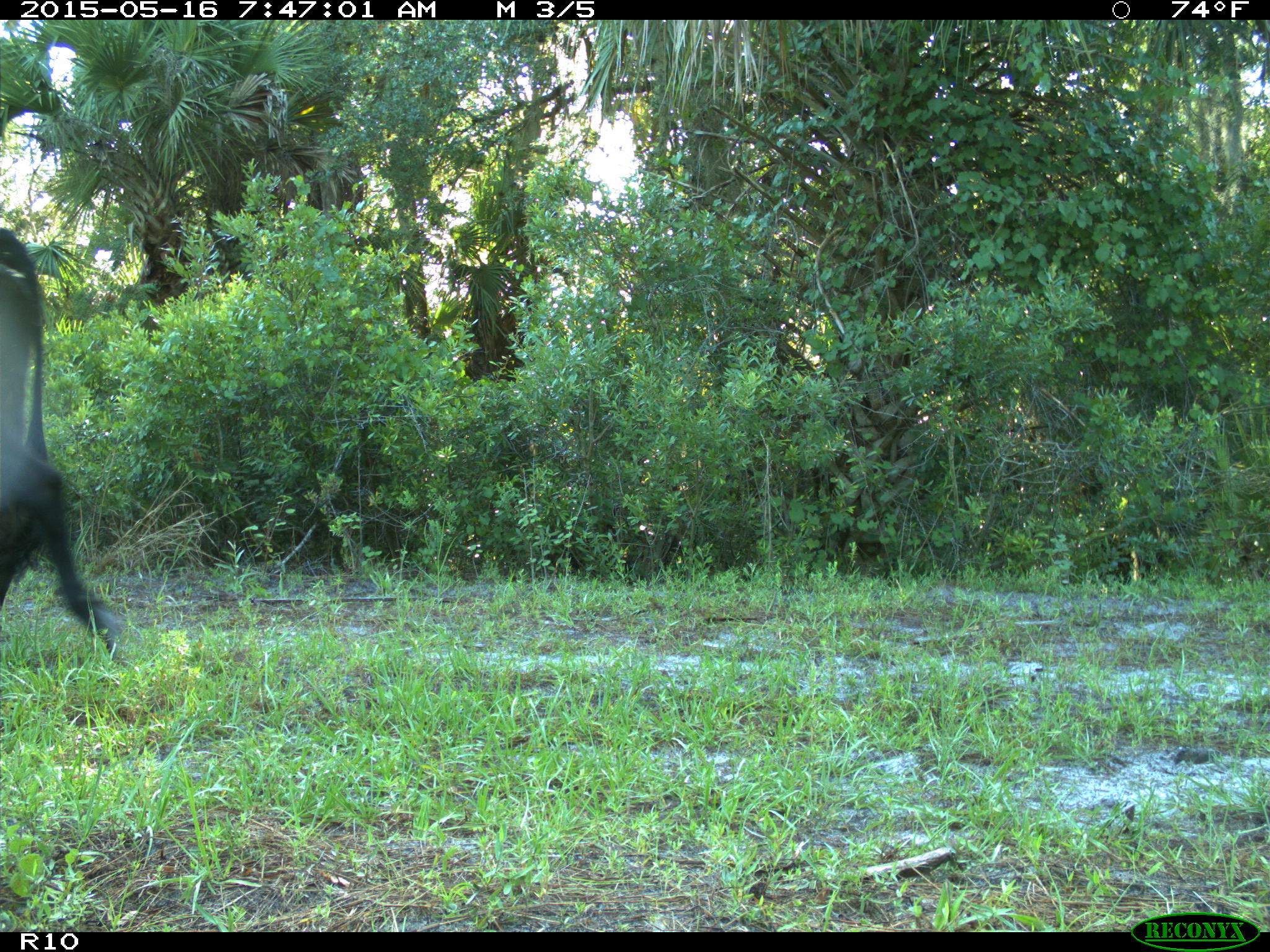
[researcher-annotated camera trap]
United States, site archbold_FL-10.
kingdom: Animalia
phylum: Chordata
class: Mammalia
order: Artiodactyla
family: Bovidae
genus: Bos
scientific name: Bos taurus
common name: domestic cow